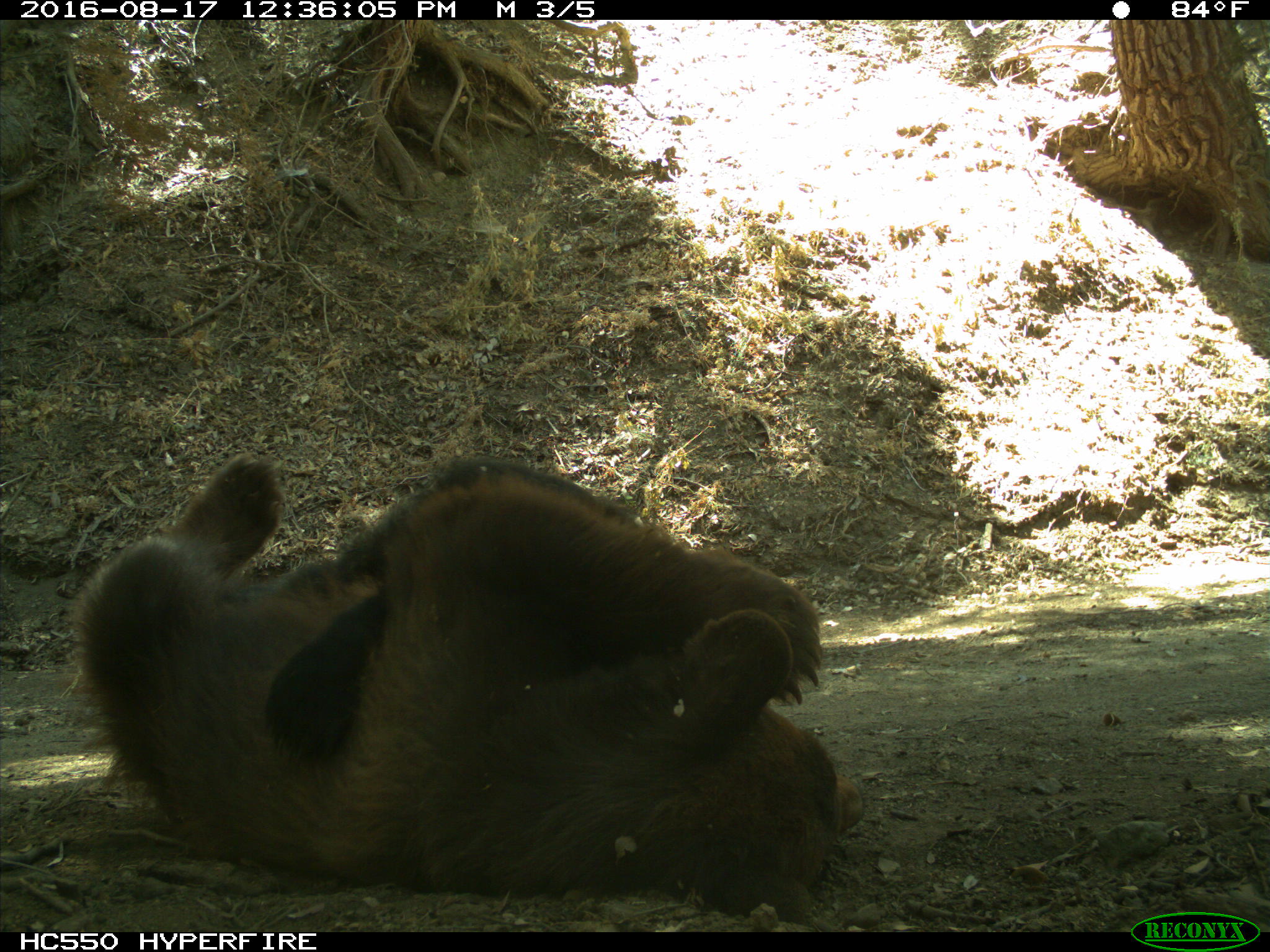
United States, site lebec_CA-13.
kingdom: Animalia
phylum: Chordata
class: Mammalia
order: Carnivora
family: Ursidae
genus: Ursus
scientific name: Ursus americanus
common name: american black bear